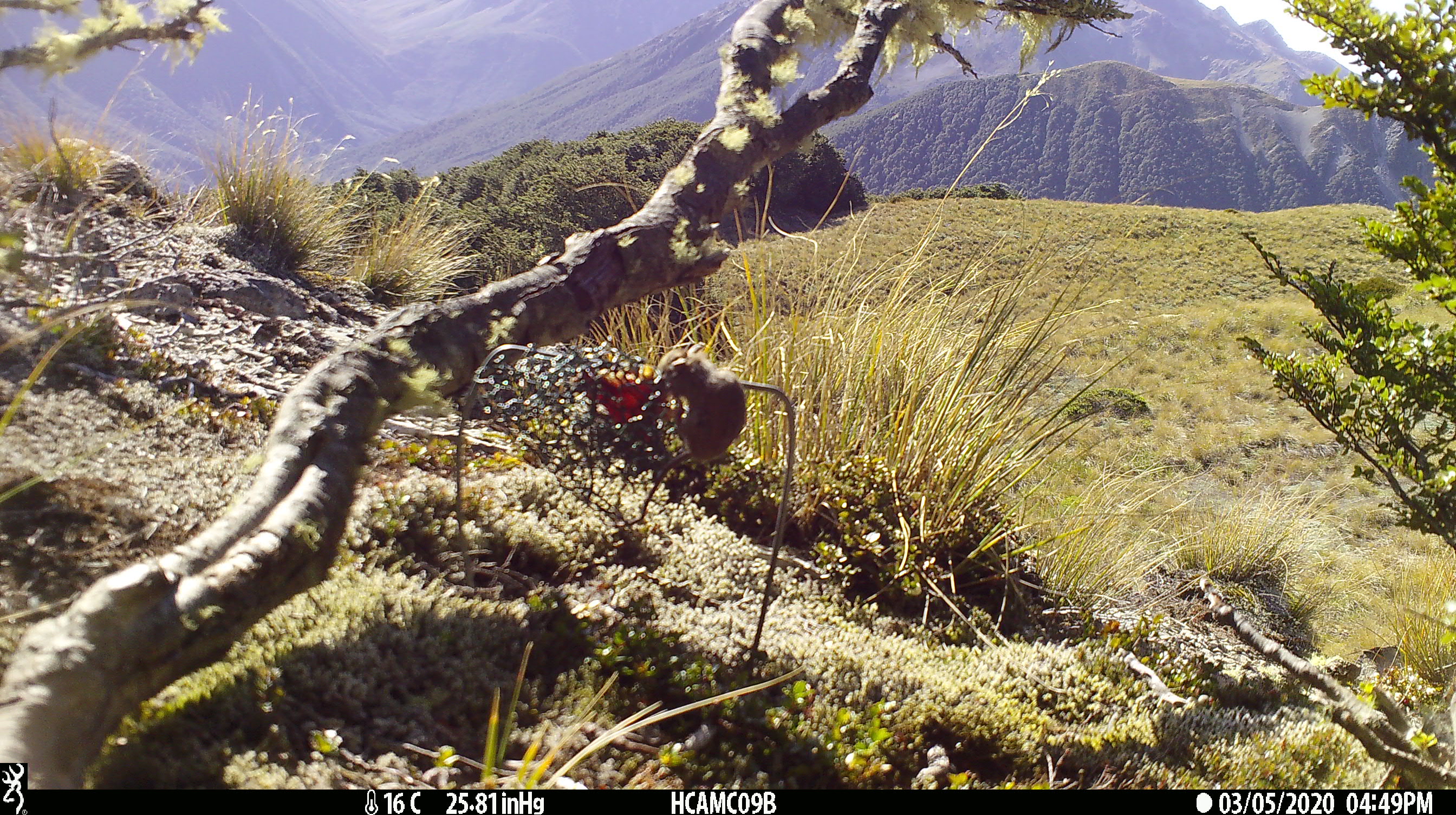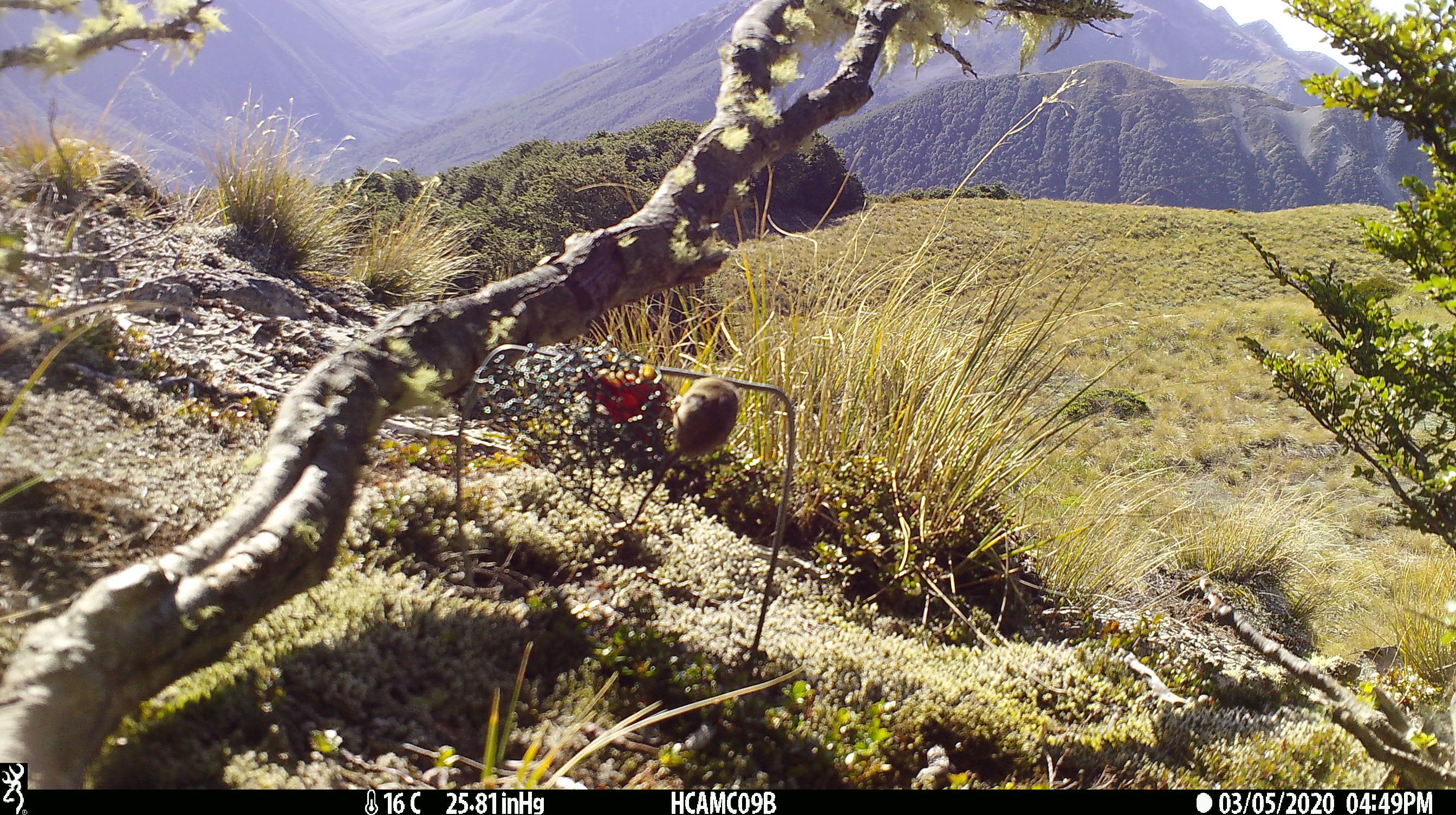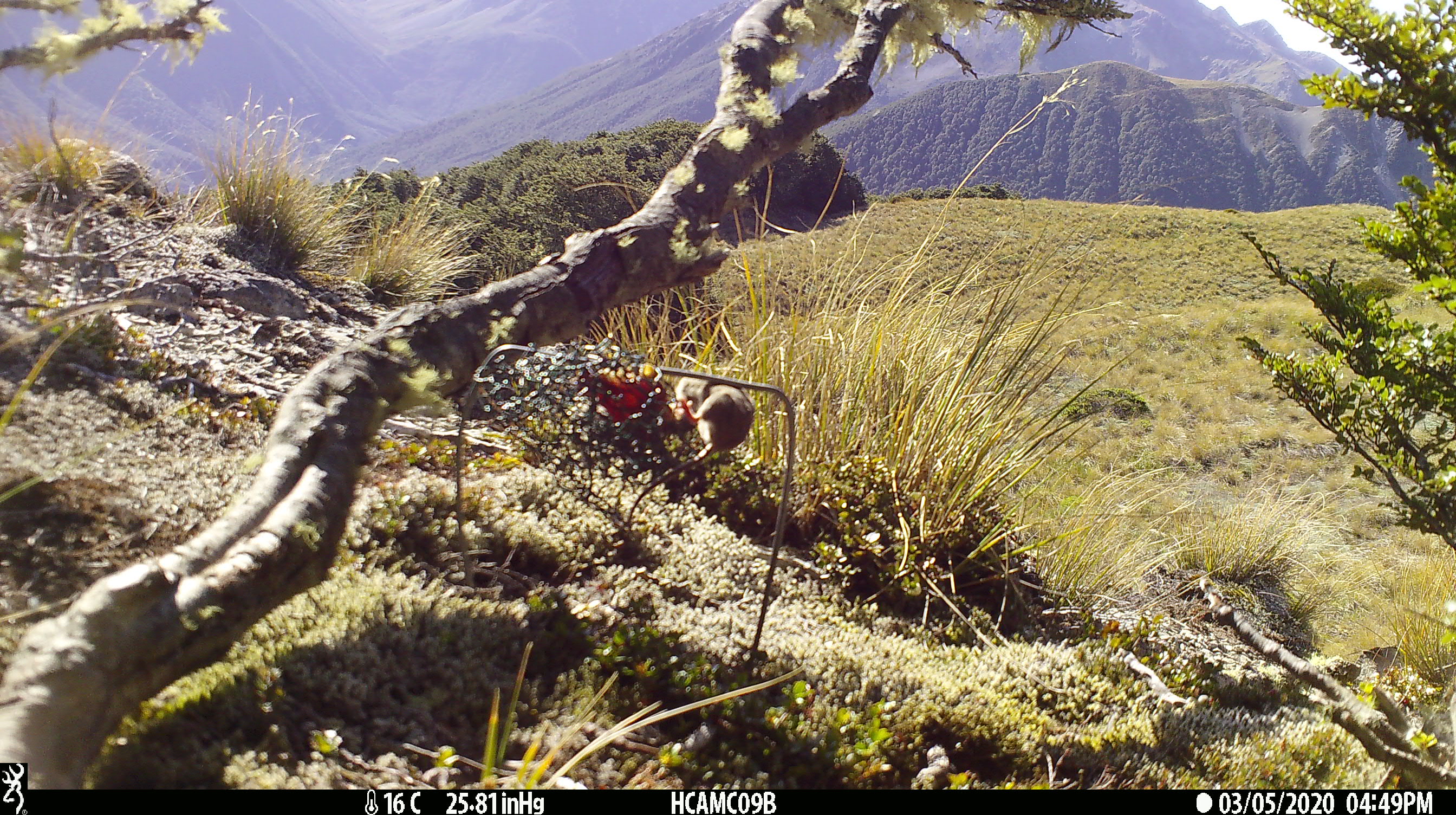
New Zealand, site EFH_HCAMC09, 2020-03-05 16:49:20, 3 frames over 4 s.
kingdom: Animalia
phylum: Chordata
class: Mammalia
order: Rodentia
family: Muridae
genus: Mus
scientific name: Mus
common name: mouse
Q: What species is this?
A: Mouse (Mus).